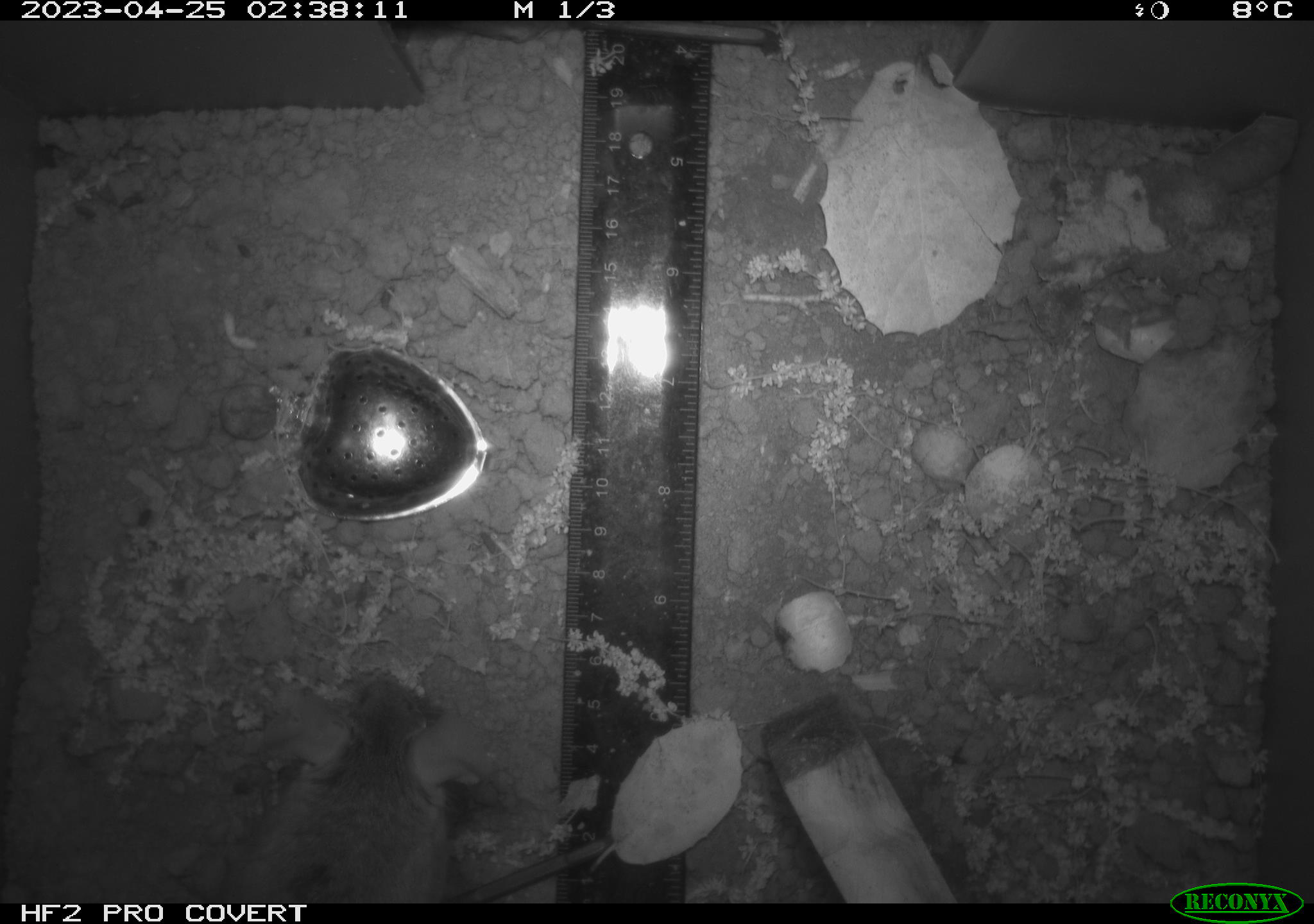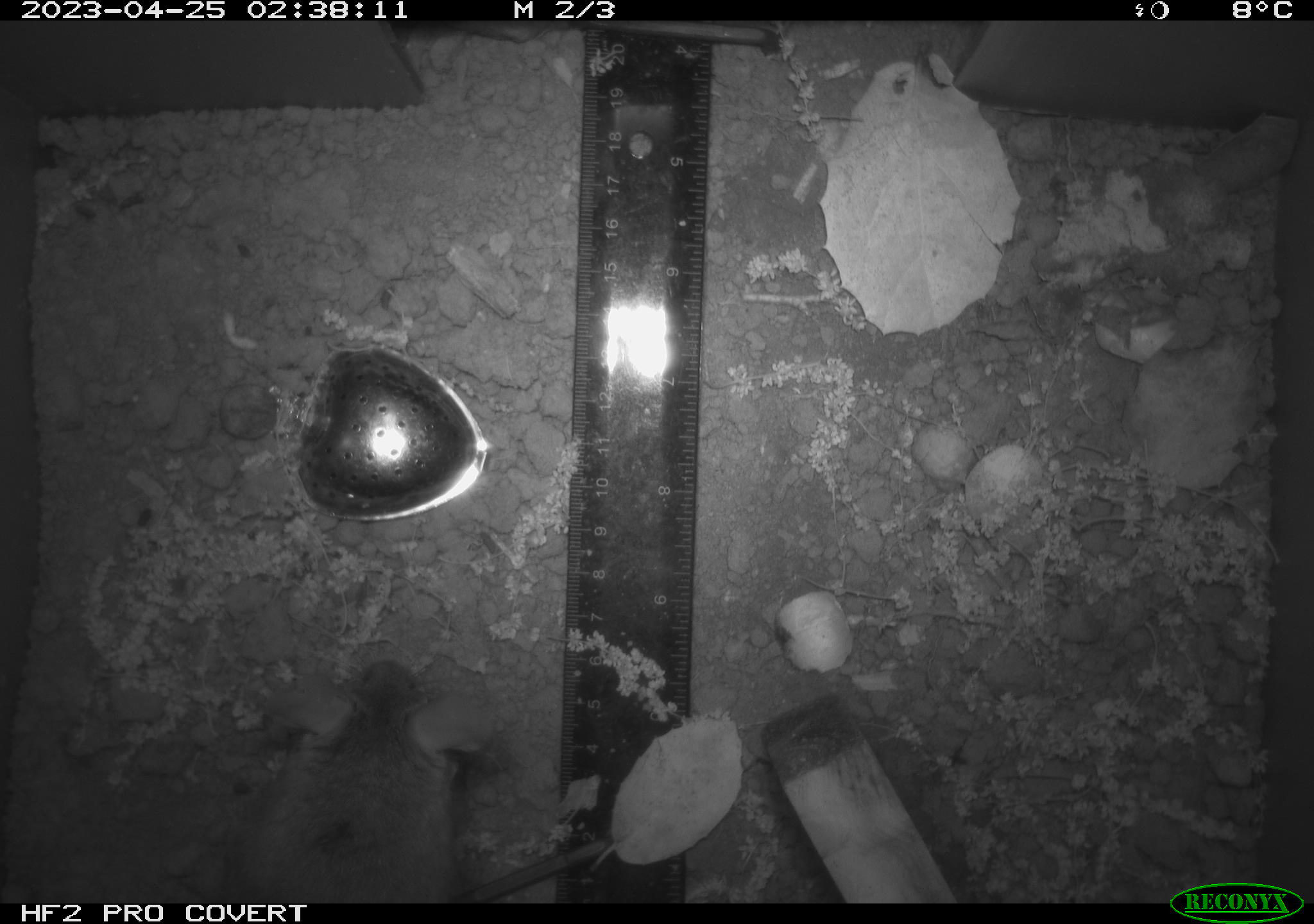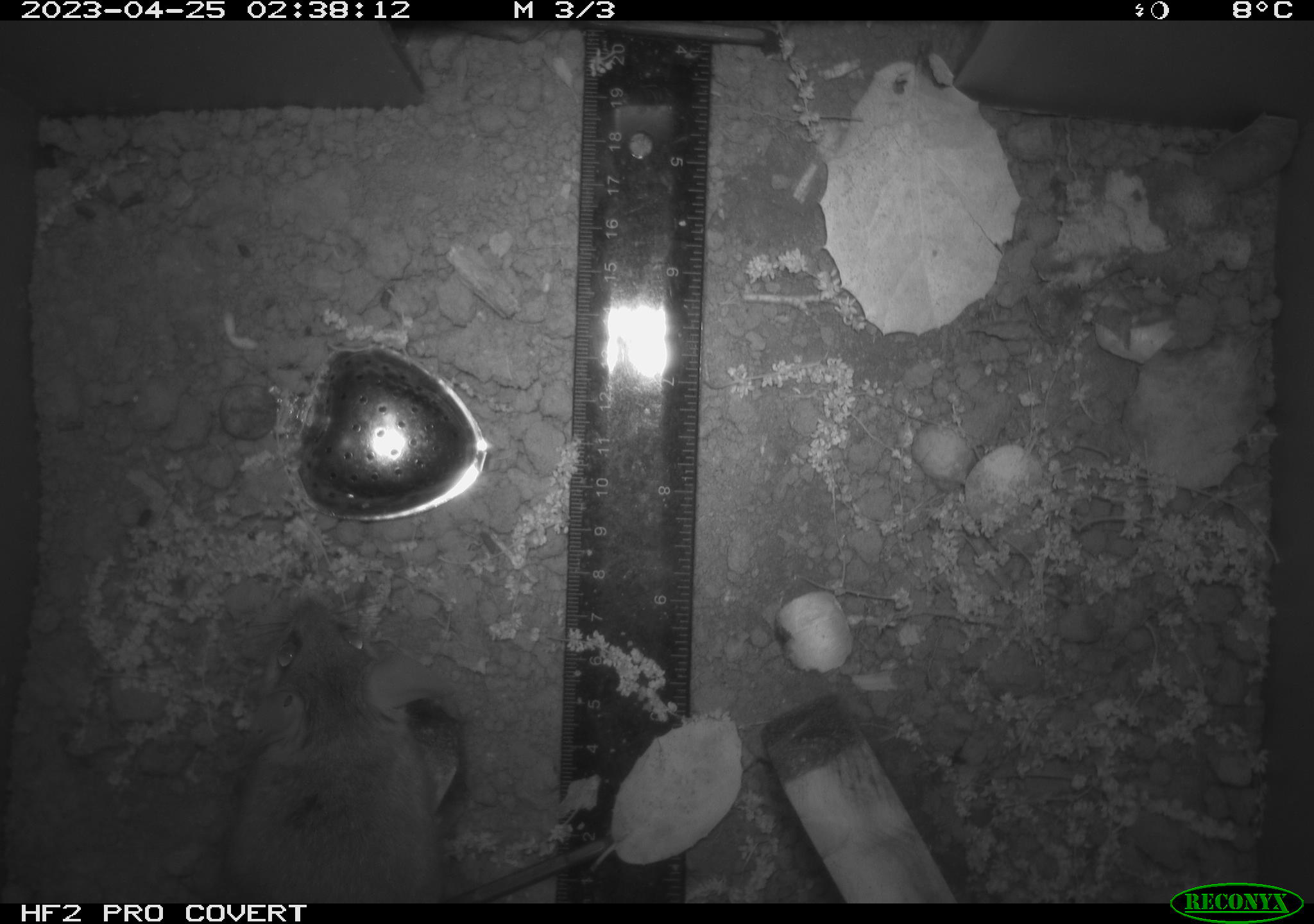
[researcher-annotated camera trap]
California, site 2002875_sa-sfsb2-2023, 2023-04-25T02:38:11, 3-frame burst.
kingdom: Animalia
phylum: Chordata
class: Mammalia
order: Rodentia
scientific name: Rodentia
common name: mouse species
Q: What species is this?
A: Mouse species (Rodentia).